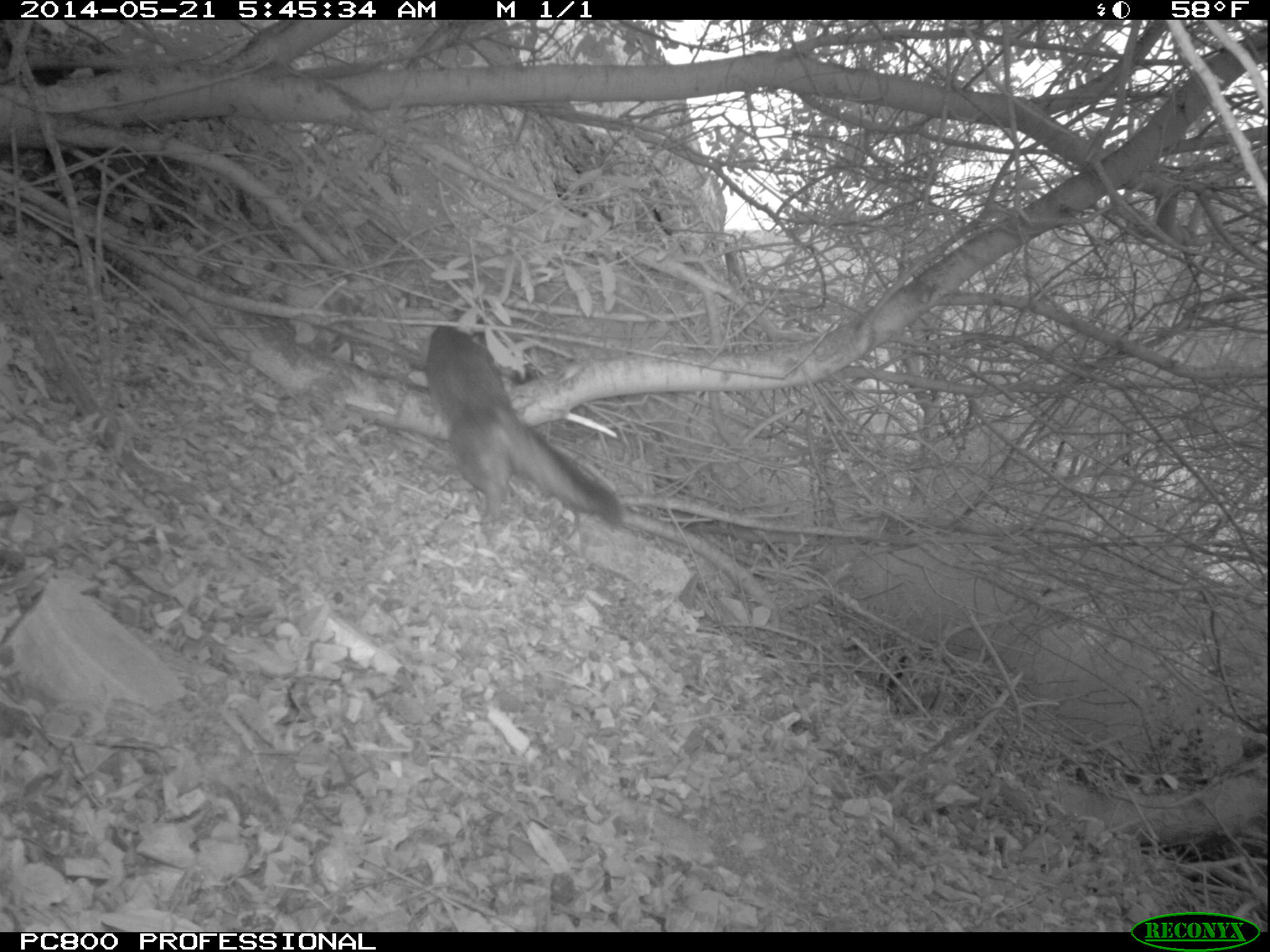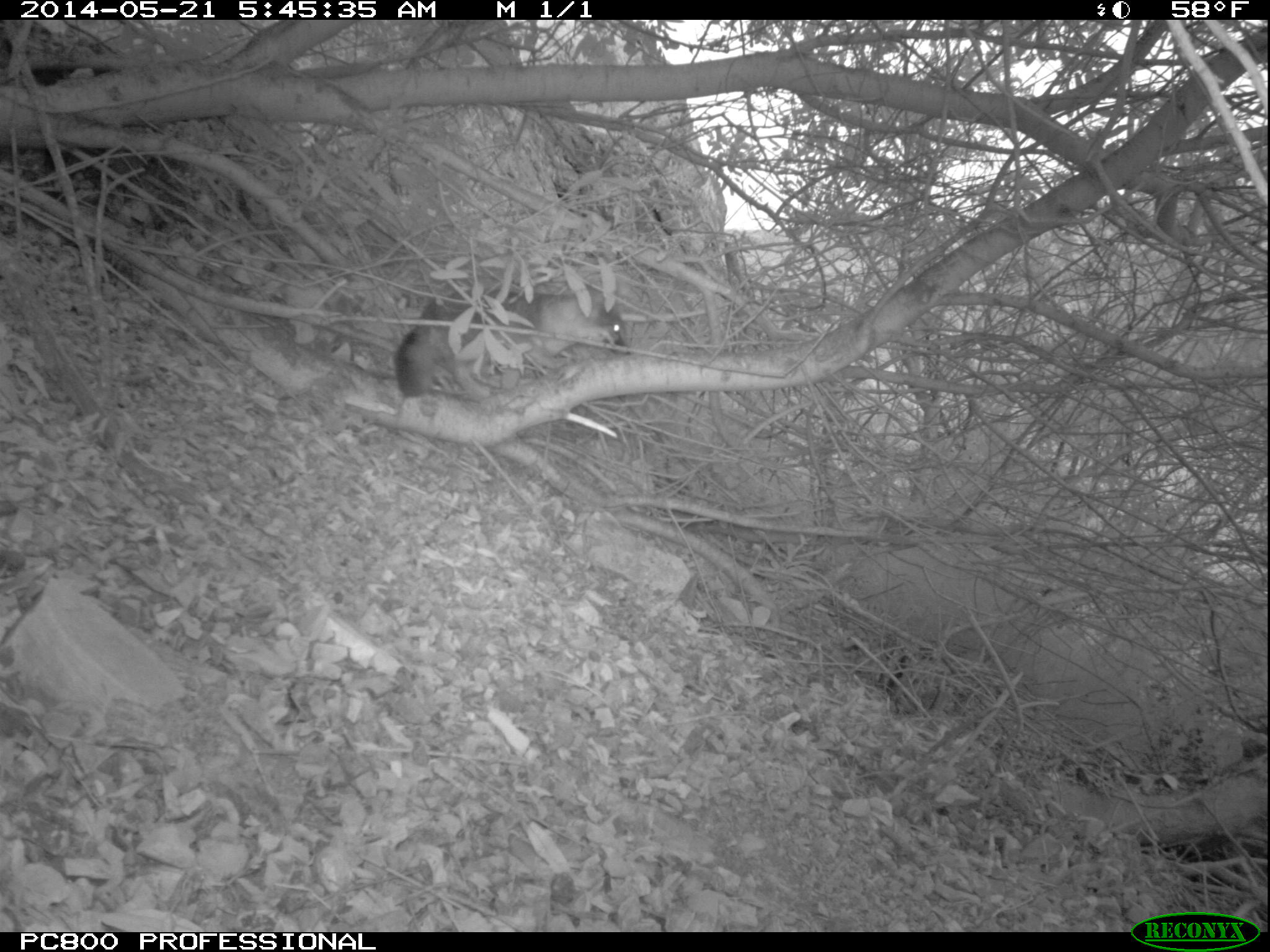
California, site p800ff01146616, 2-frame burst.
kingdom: Animalia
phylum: Chordata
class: Mammalia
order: Carnivora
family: Canidae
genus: Urocyon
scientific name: Urocyon littoralis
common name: island fox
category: fox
Fox (island fox) (Urocyon littoralis).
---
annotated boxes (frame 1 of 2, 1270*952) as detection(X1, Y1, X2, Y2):
fox: detection(427, 326, 623, 532)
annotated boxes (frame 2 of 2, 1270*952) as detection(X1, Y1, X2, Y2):
fox: detection(393, 287, 633, 397)